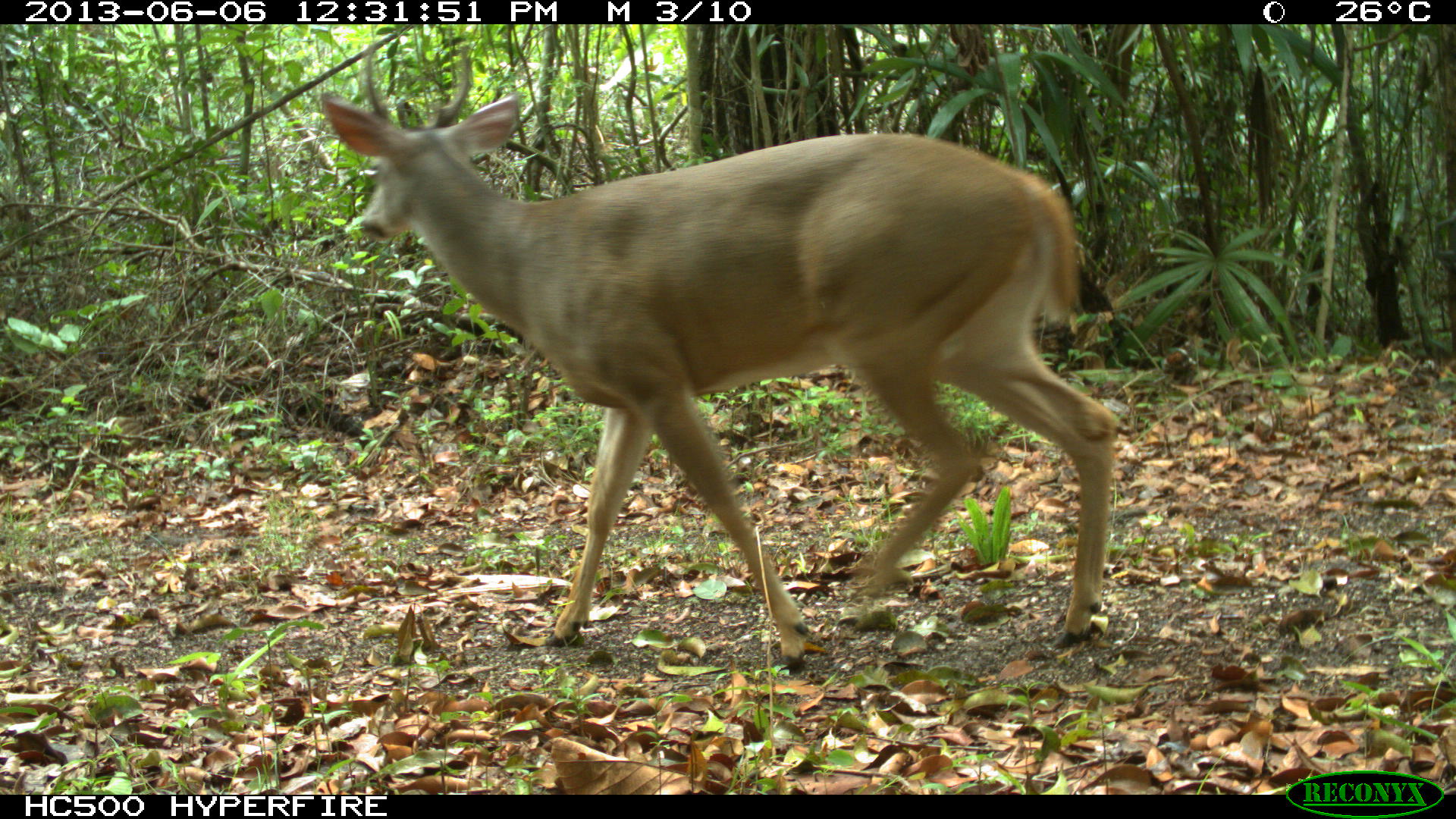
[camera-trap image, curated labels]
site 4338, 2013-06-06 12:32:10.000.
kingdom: Animalia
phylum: Chordata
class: Mammalia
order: Artiodactyla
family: Cervidae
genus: Odocoileus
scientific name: Odocoileus virginianus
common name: white-tailed deer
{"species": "Odocoileus virginianus (white-tailed deer)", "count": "1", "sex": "male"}